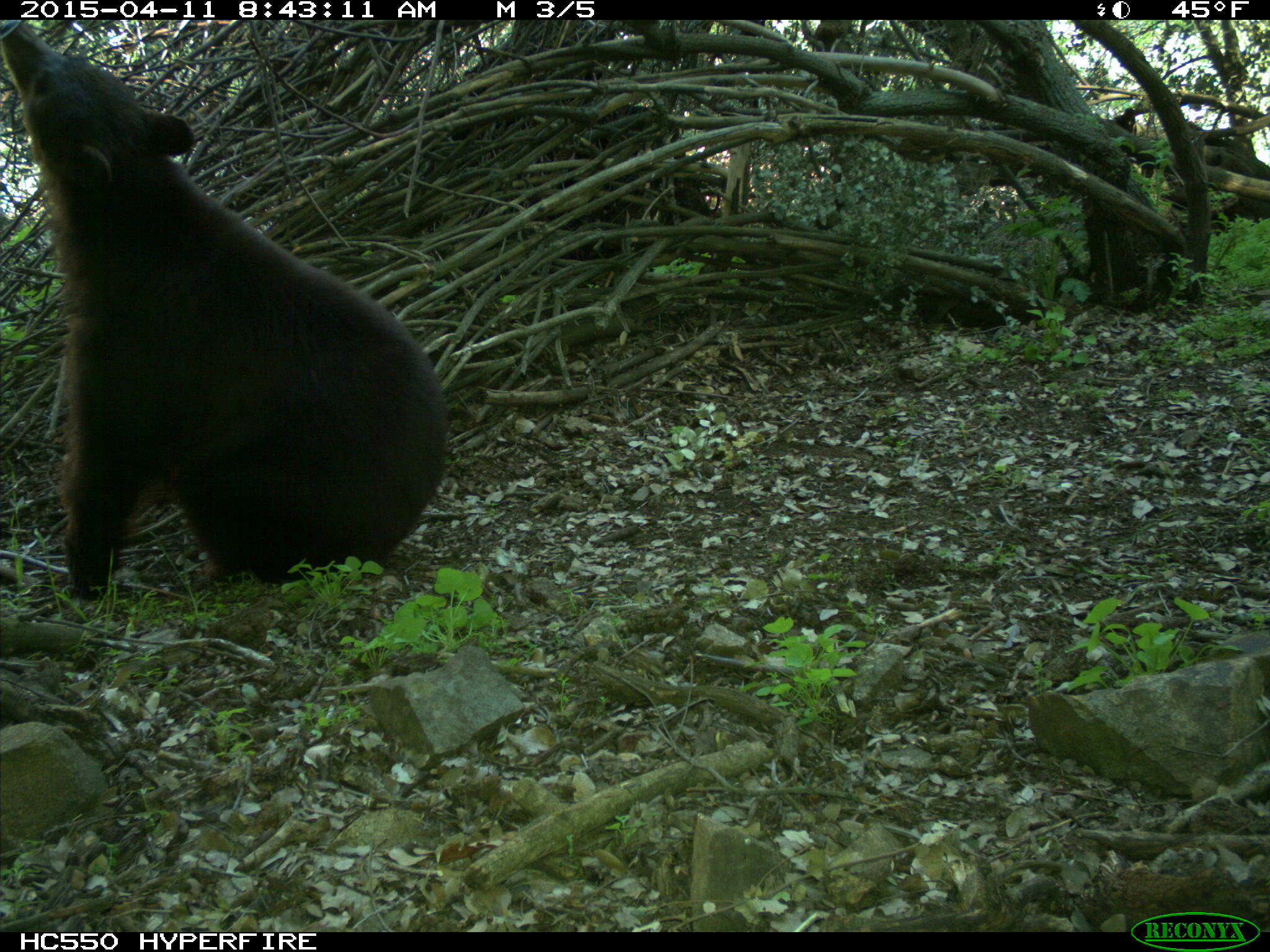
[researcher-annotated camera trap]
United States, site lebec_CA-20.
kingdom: Animalia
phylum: Chordata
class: Mammalia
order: Carnivora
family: Ursidae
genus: Ursus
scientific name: Ursus americanus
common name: american black bear